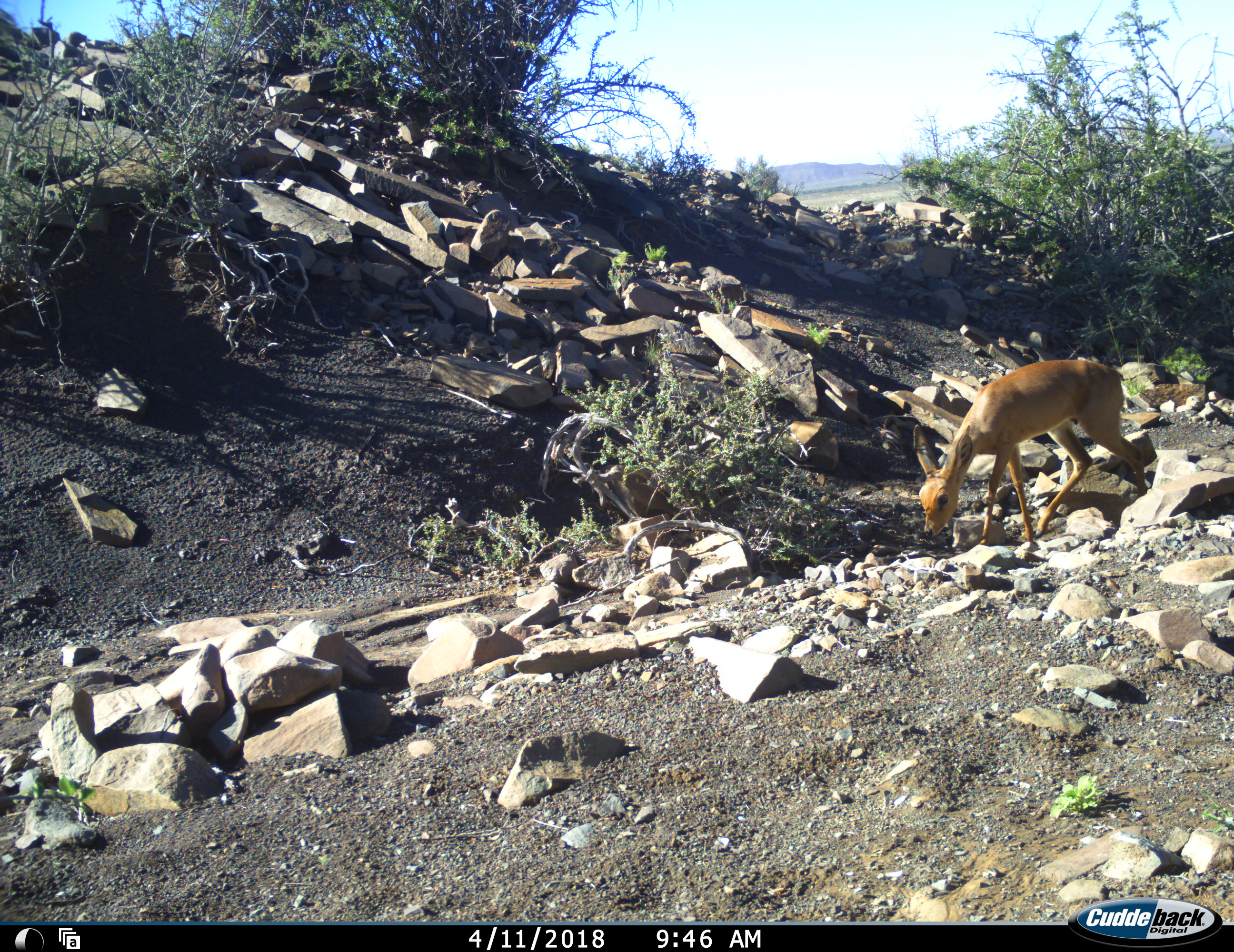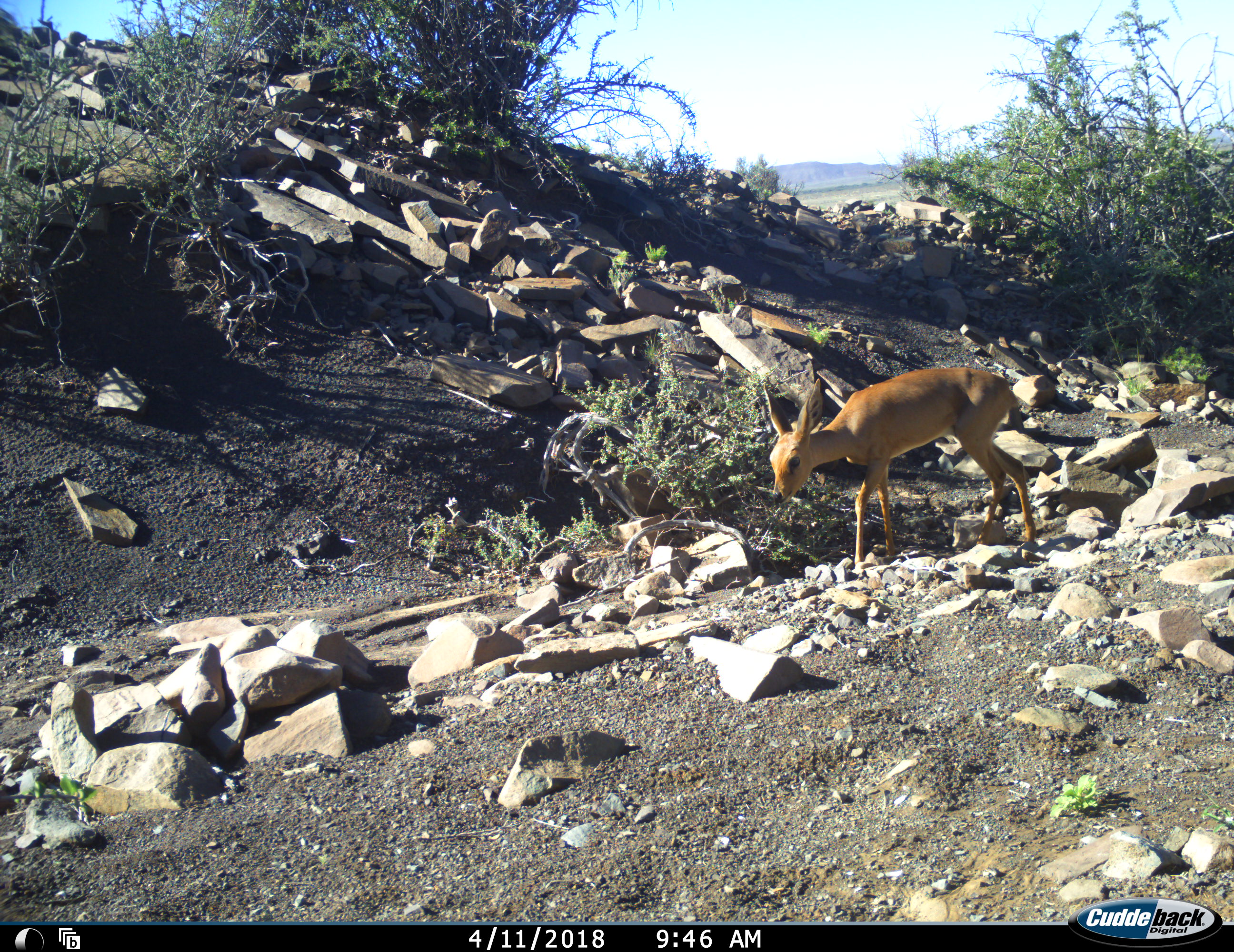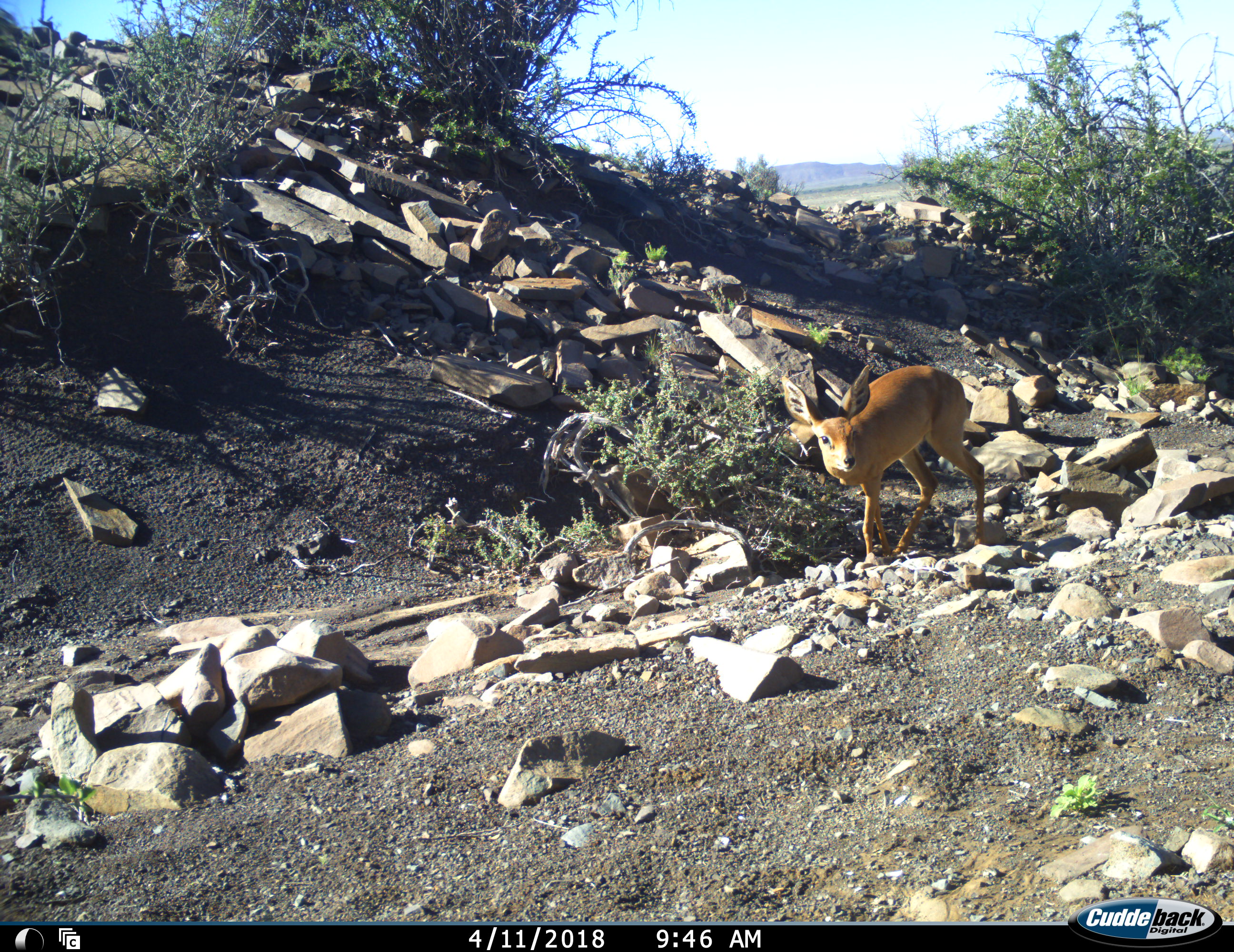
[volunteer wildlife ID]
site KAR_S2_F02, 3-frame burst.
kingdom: Animalia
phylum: Chordata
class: Mammalia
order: Artiodactyla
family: Bovidae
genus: Raphicerus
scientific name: Raphicerus campestris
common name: steenbok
Steenbok (Raphicerus campestris), count 1. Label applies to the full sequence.